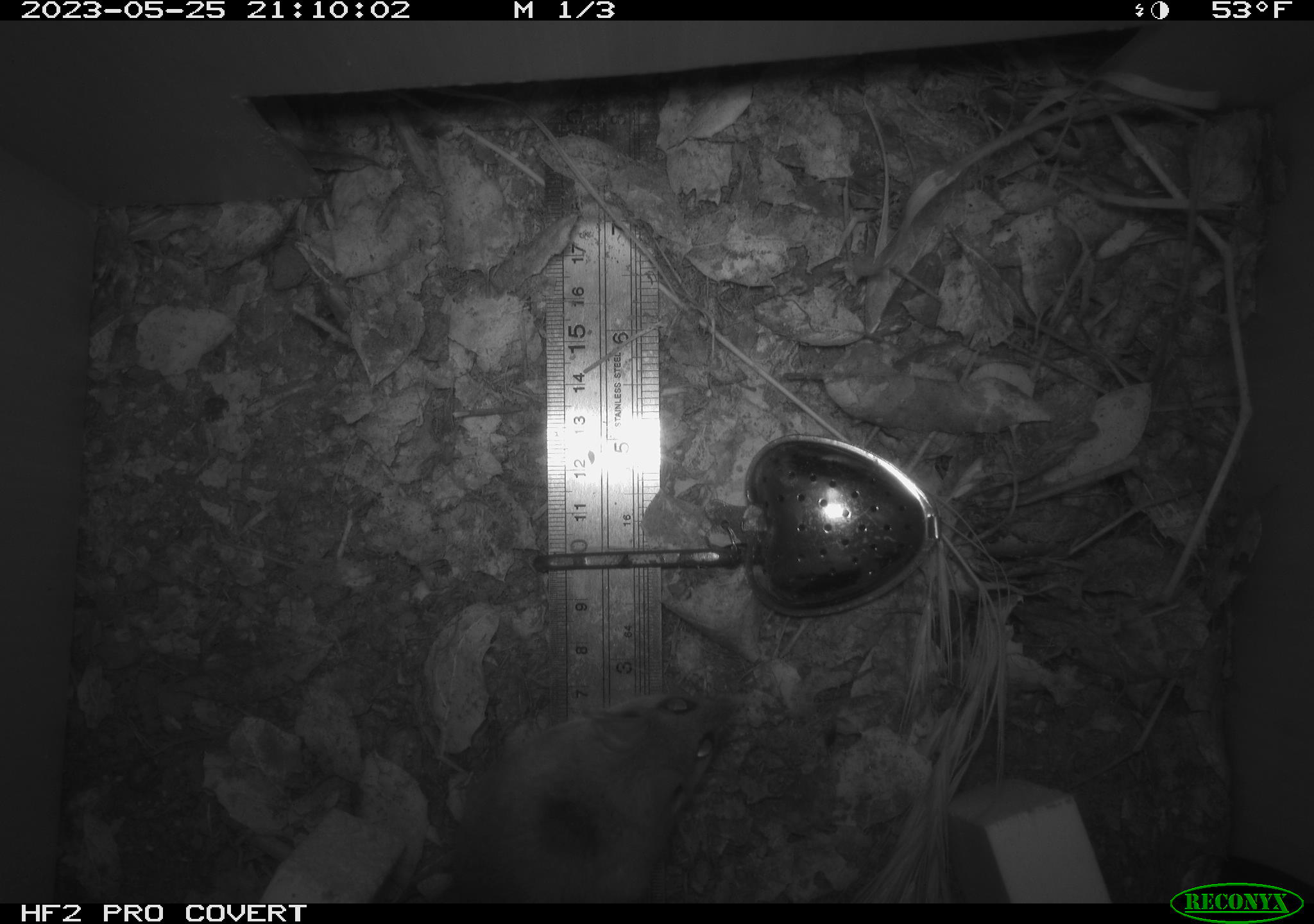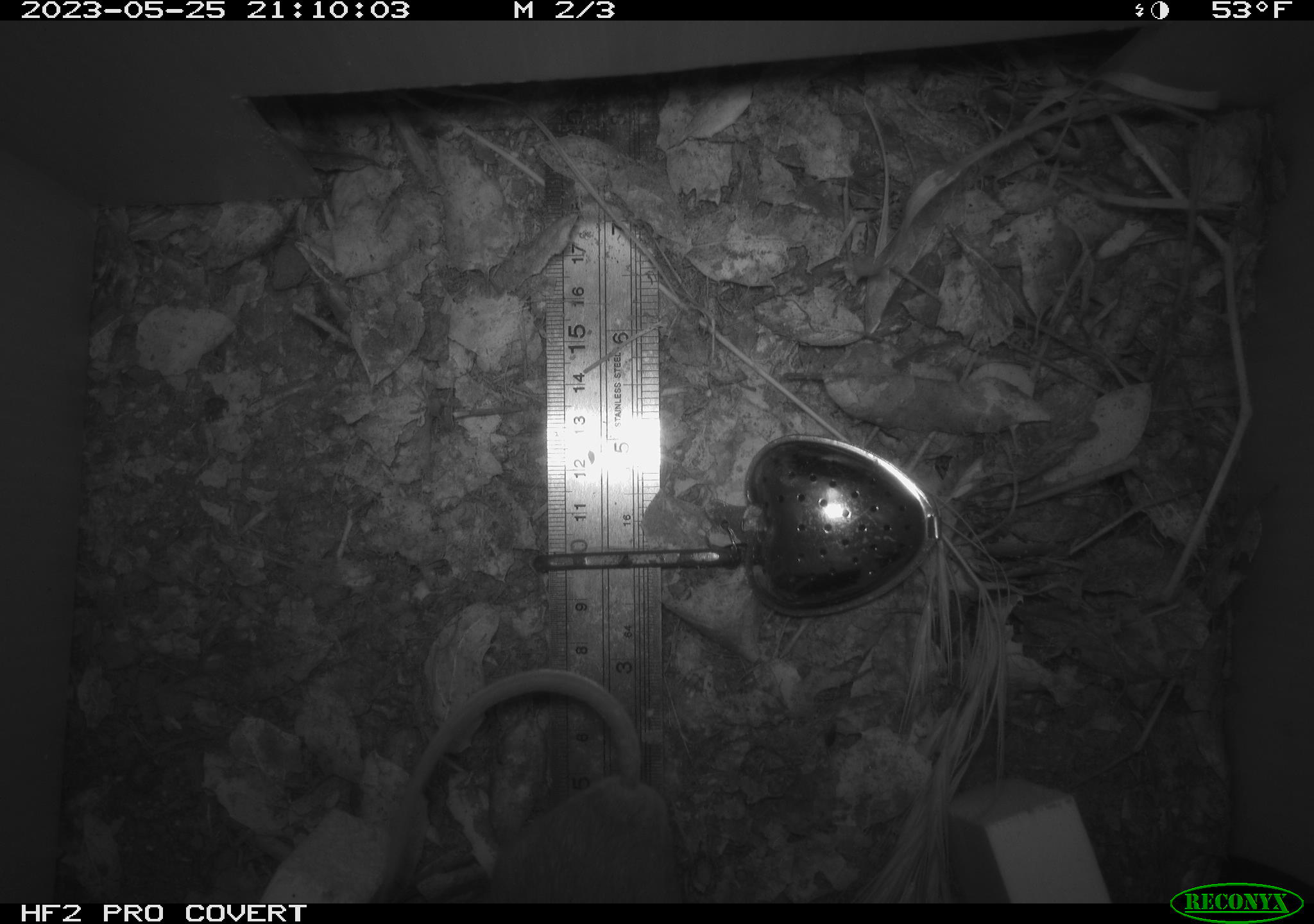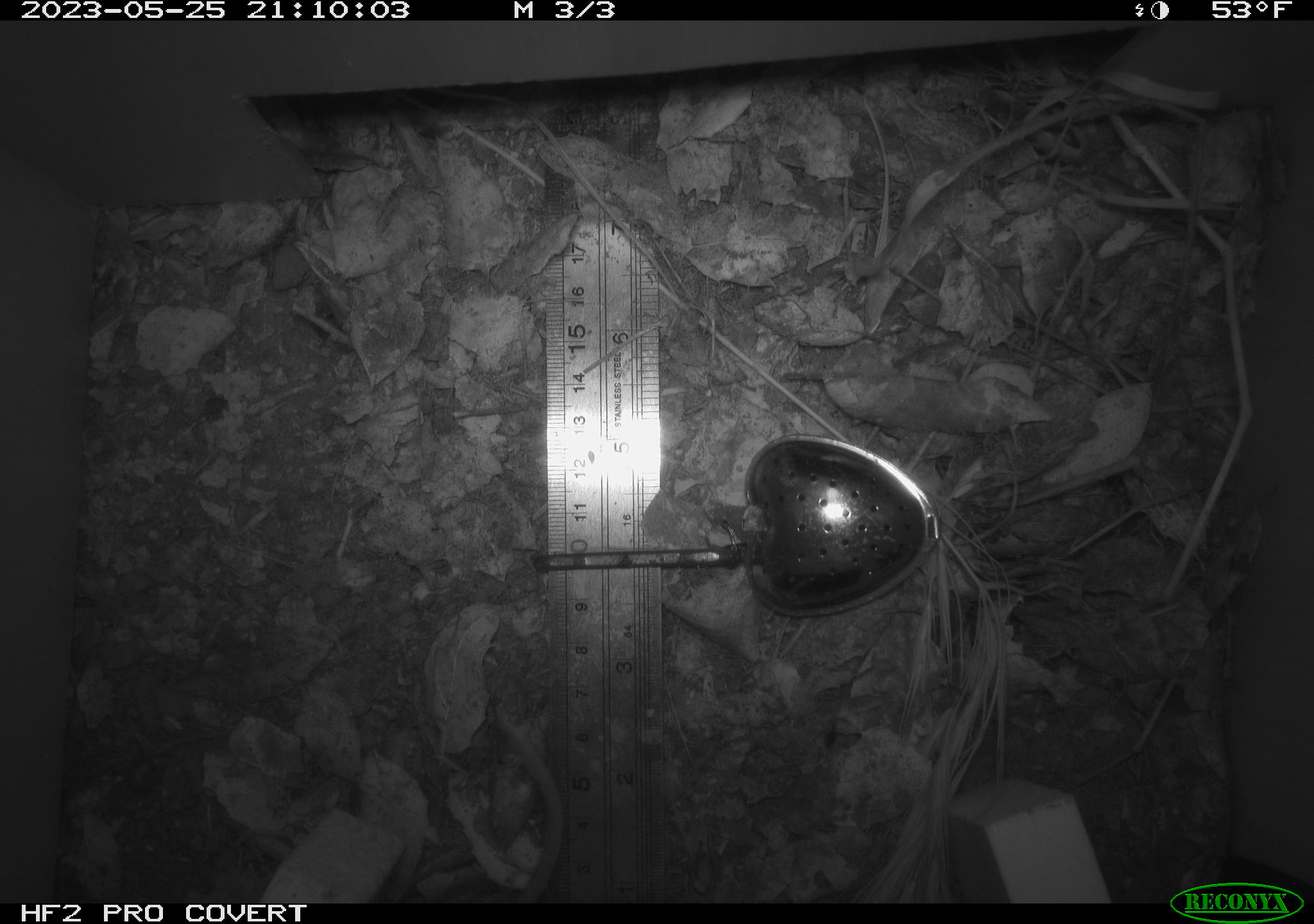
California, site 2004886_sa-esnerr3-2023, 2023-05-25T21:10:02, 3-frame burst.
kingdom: Animalia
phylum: Chordata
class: Mammalia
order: Rodentia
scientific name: Rodentia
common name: mouse species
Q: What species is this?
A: Mouse species (Rodentia).